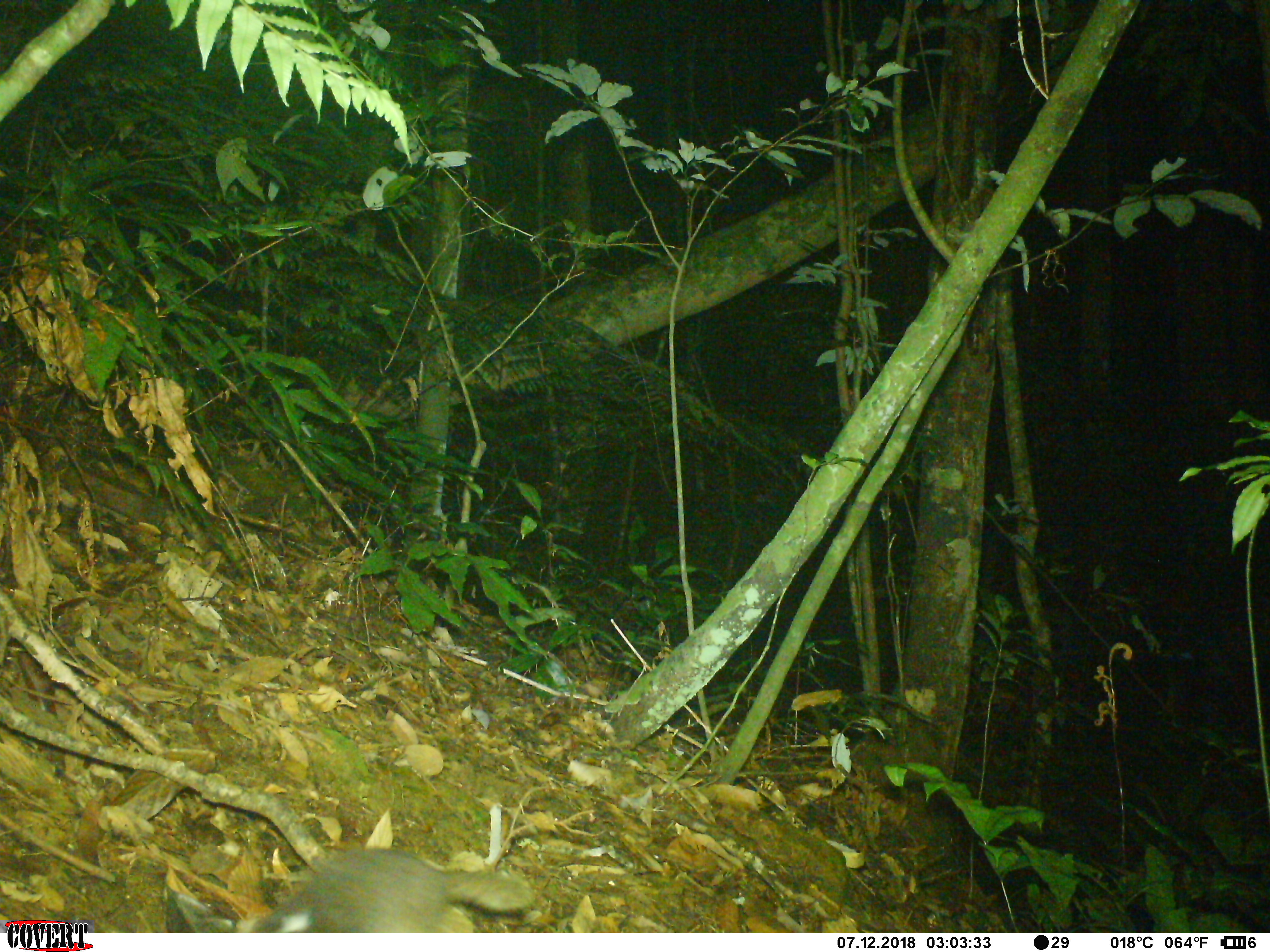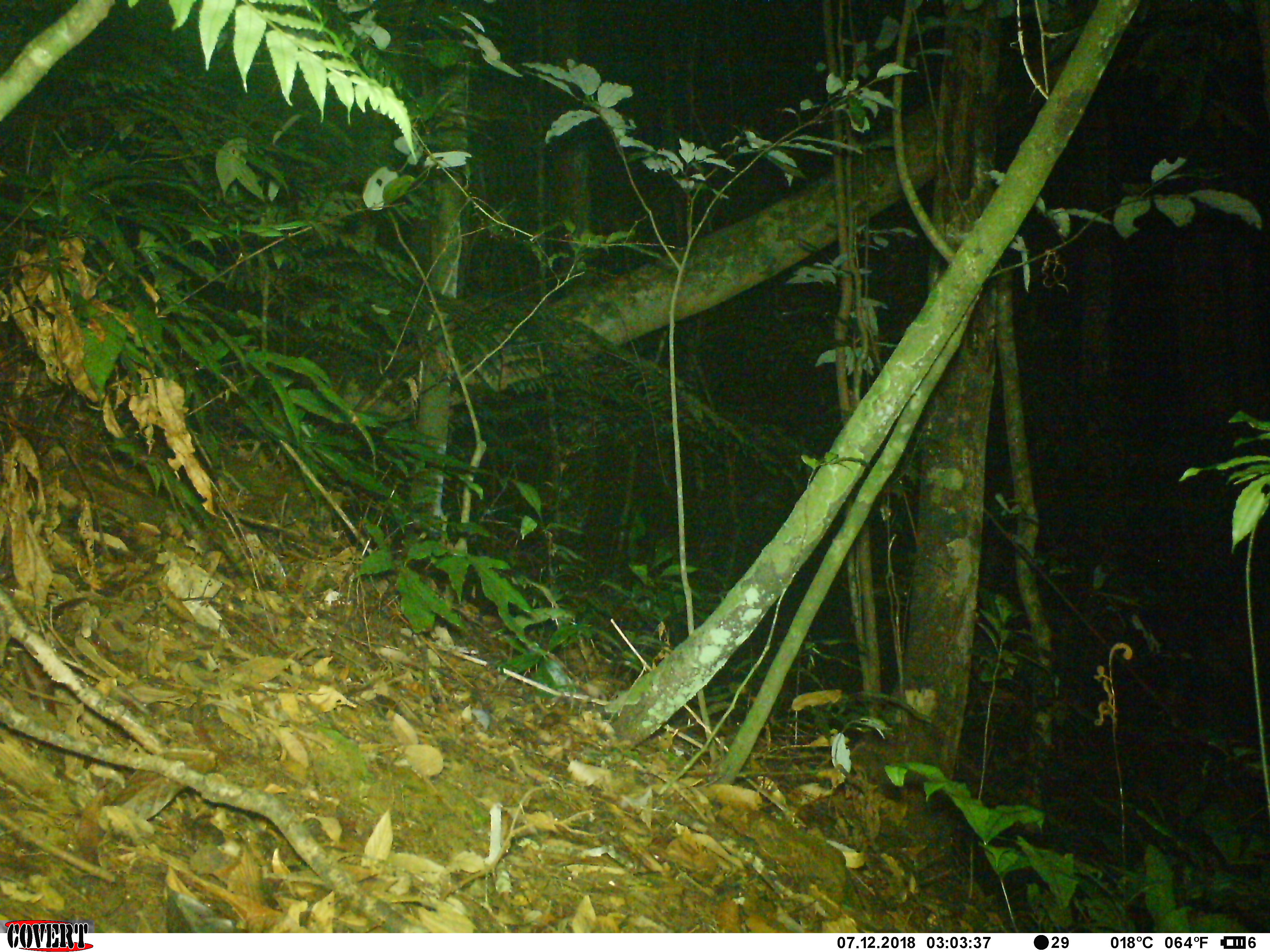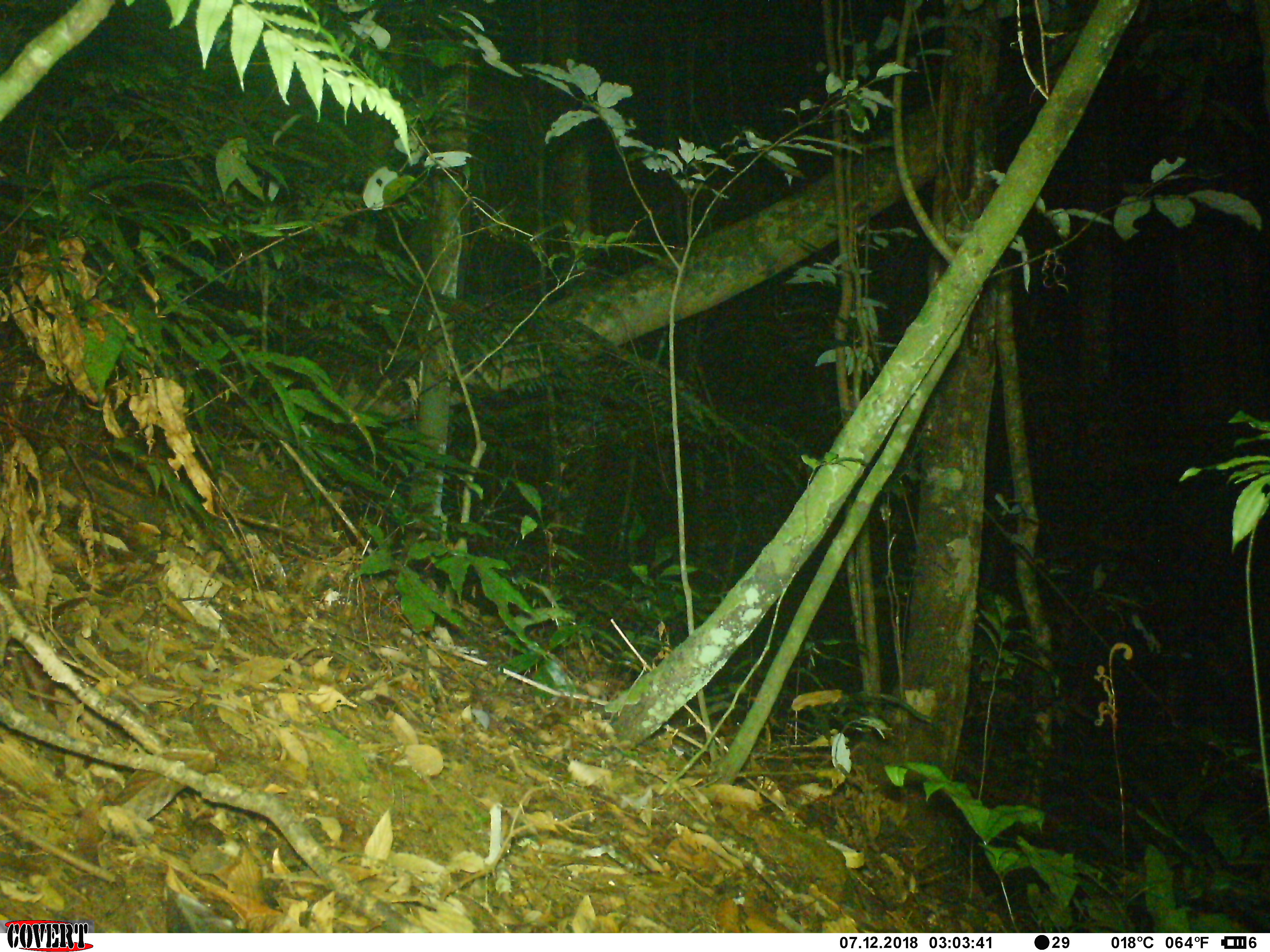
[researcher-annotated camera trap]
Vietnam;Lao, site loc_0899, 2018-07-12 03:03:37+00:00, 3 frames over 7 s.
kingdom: Animalia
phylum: Chordata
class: Mammalia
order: Carnivora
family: Mustelidae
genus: Melogale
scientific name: Melogale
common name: ferret badger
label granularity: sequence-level